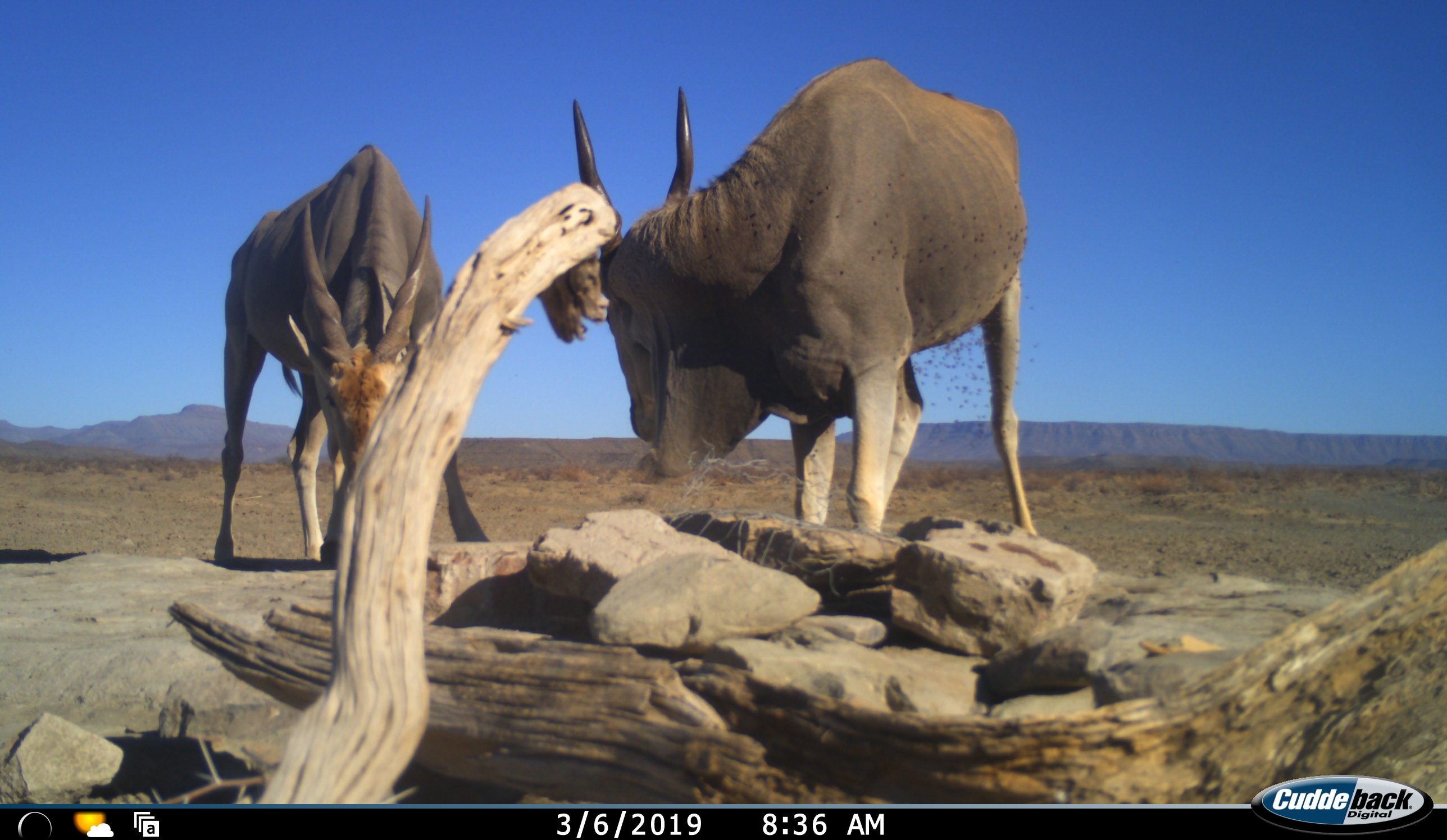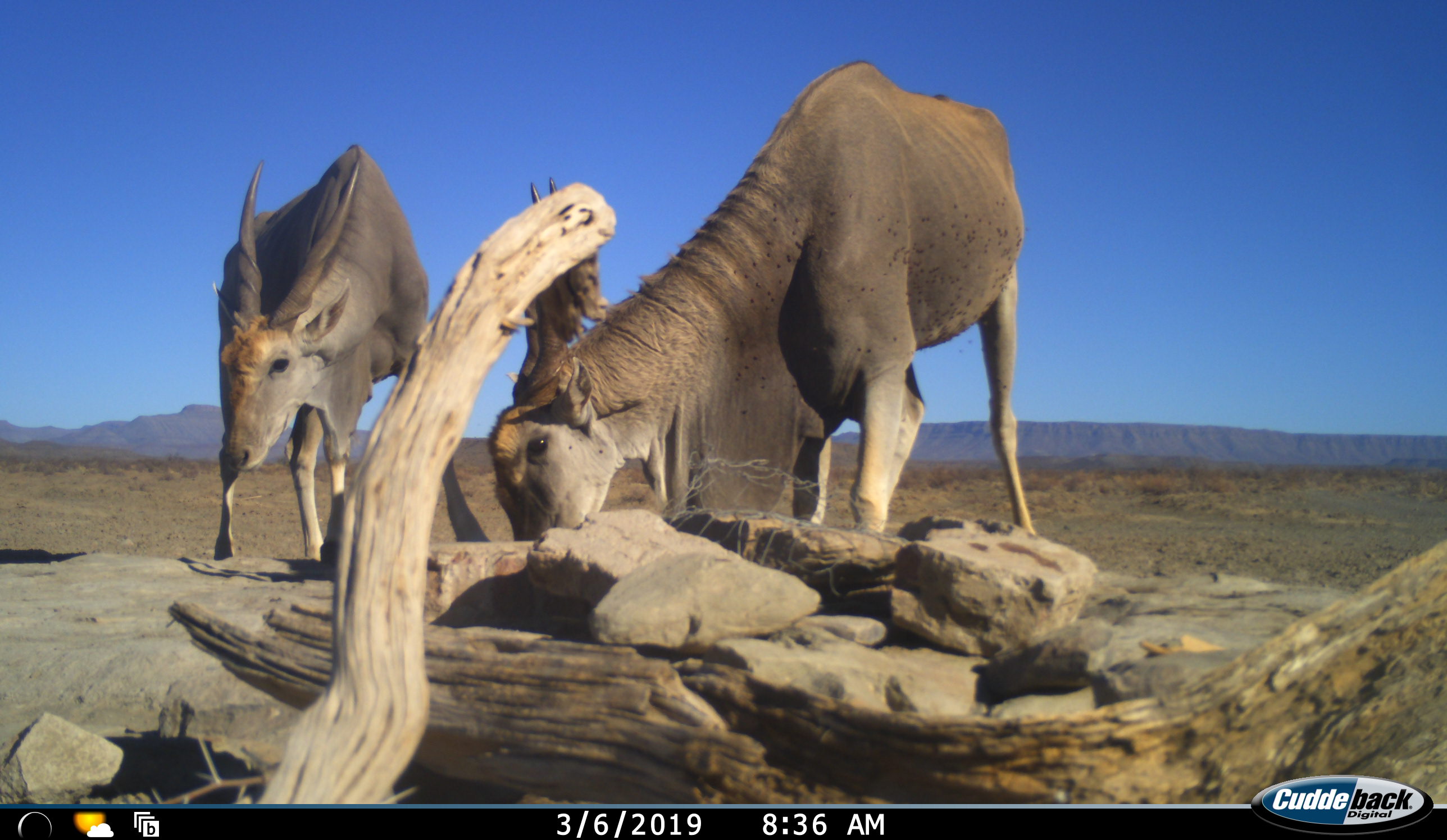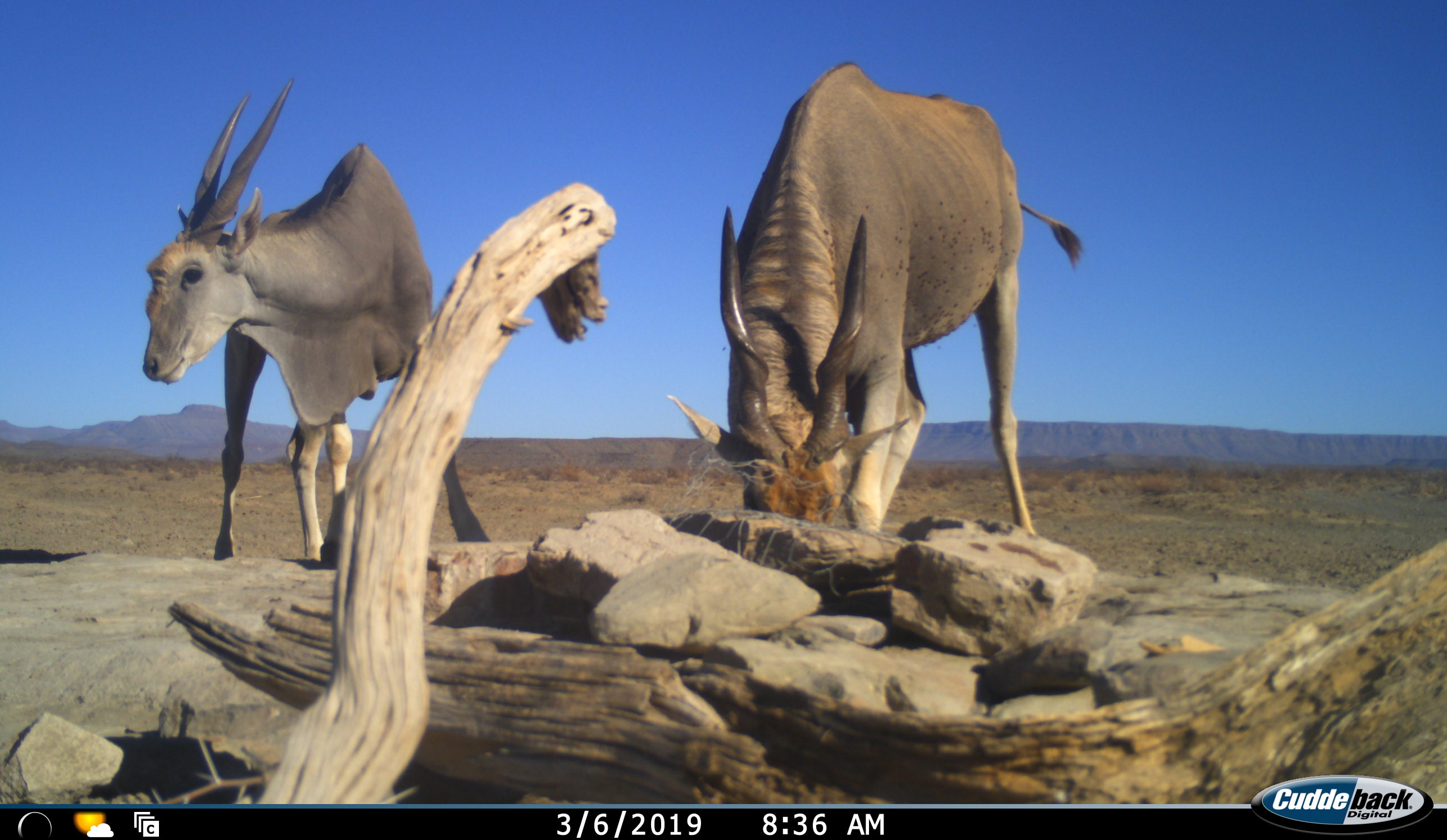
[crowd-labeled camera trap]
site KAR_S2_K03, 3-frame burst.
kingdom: Animalia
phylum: Chordata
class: Mammalia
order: Artiodactyla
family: Bovidae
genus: Tragelaphus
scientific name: Tragelaphus oryx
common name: eland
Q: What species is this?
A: Eland (Tragelaphus oryx).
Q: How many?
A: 2.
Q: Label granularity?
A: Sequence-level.